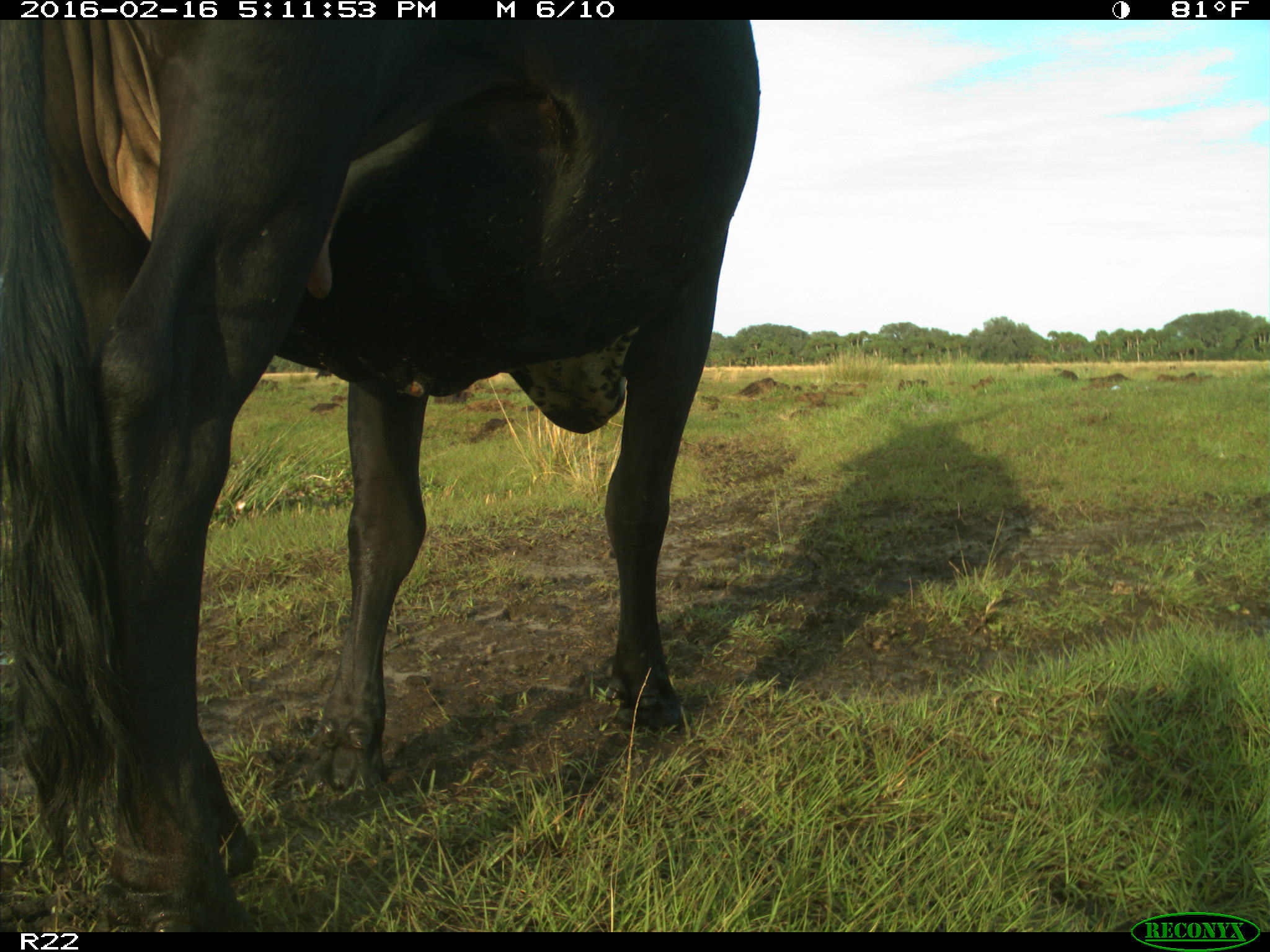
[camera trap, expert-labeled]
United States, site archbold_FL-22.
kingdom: Animalia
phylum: Chordata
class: Mammalia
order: Artiodactyla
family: Bovidae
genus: Bos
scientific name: Bos taurus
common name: domestic cow